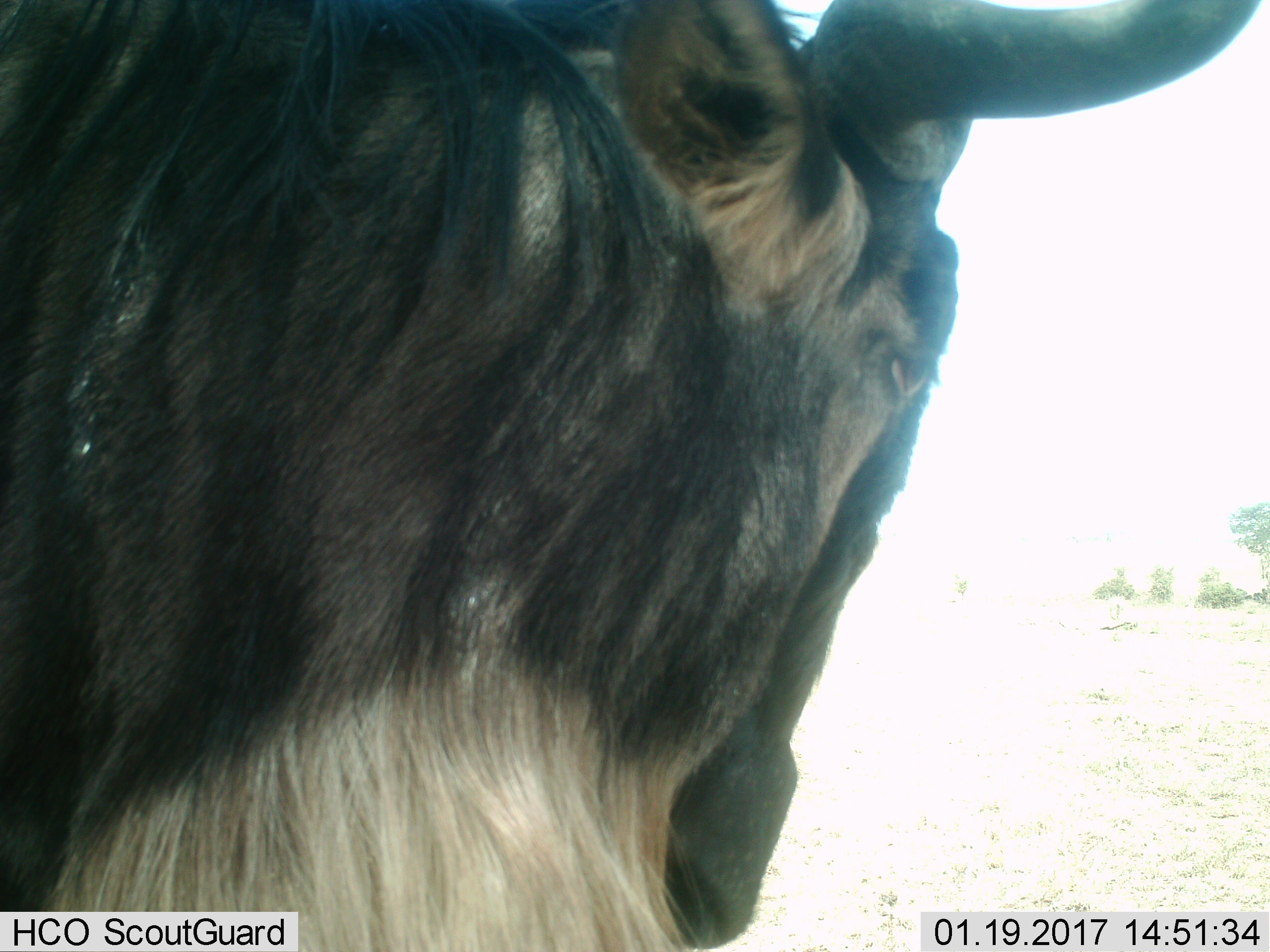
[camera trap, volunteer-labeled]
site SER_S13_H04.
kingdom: Animalia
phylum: Chordata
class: Mammalia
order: Artiodactyla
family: Bovidae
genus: Connochaetes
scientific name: Connochaetes taurinus taurinus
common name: blue wildebeest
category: wildebeestblue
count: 1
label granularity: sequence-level